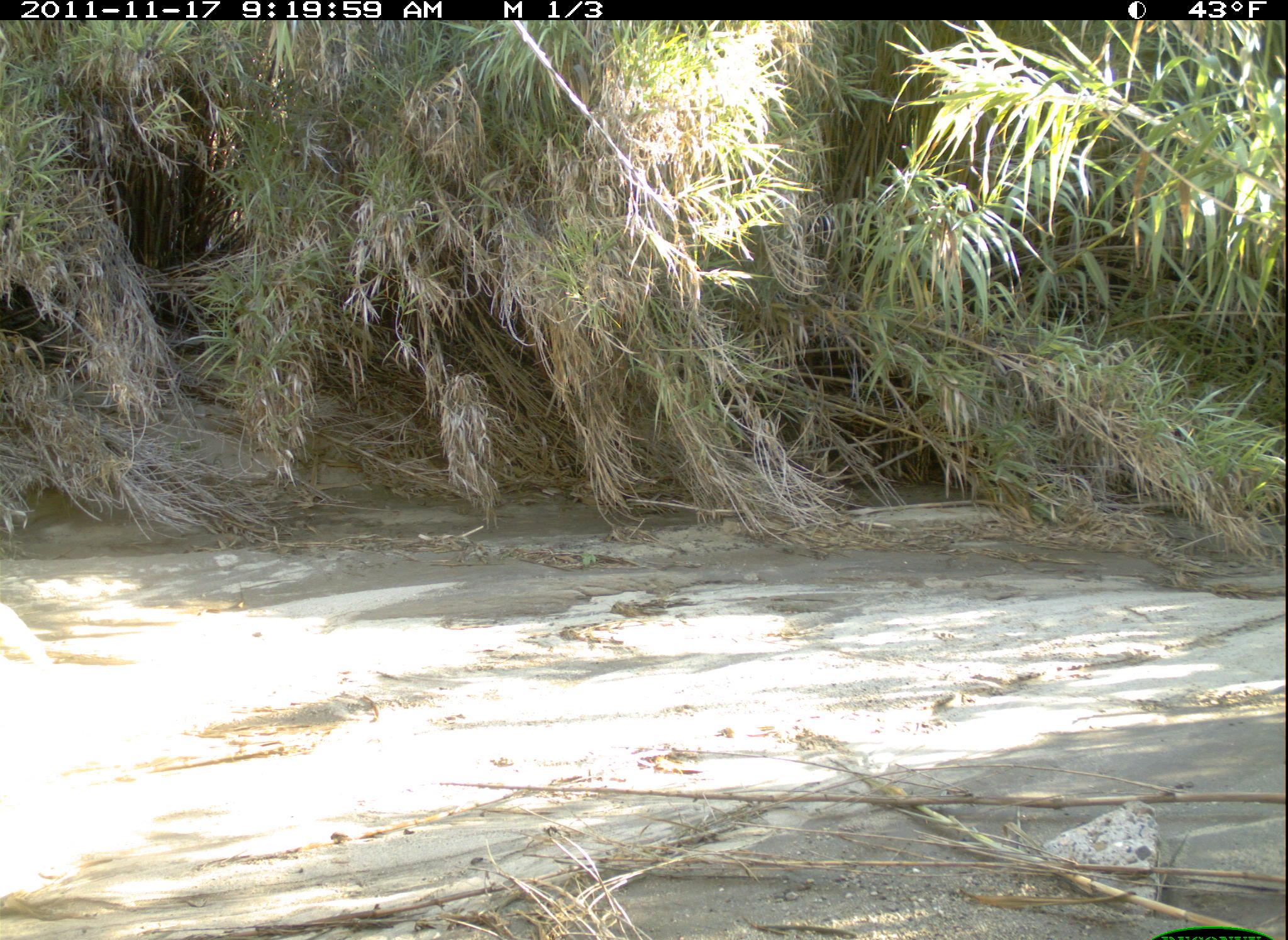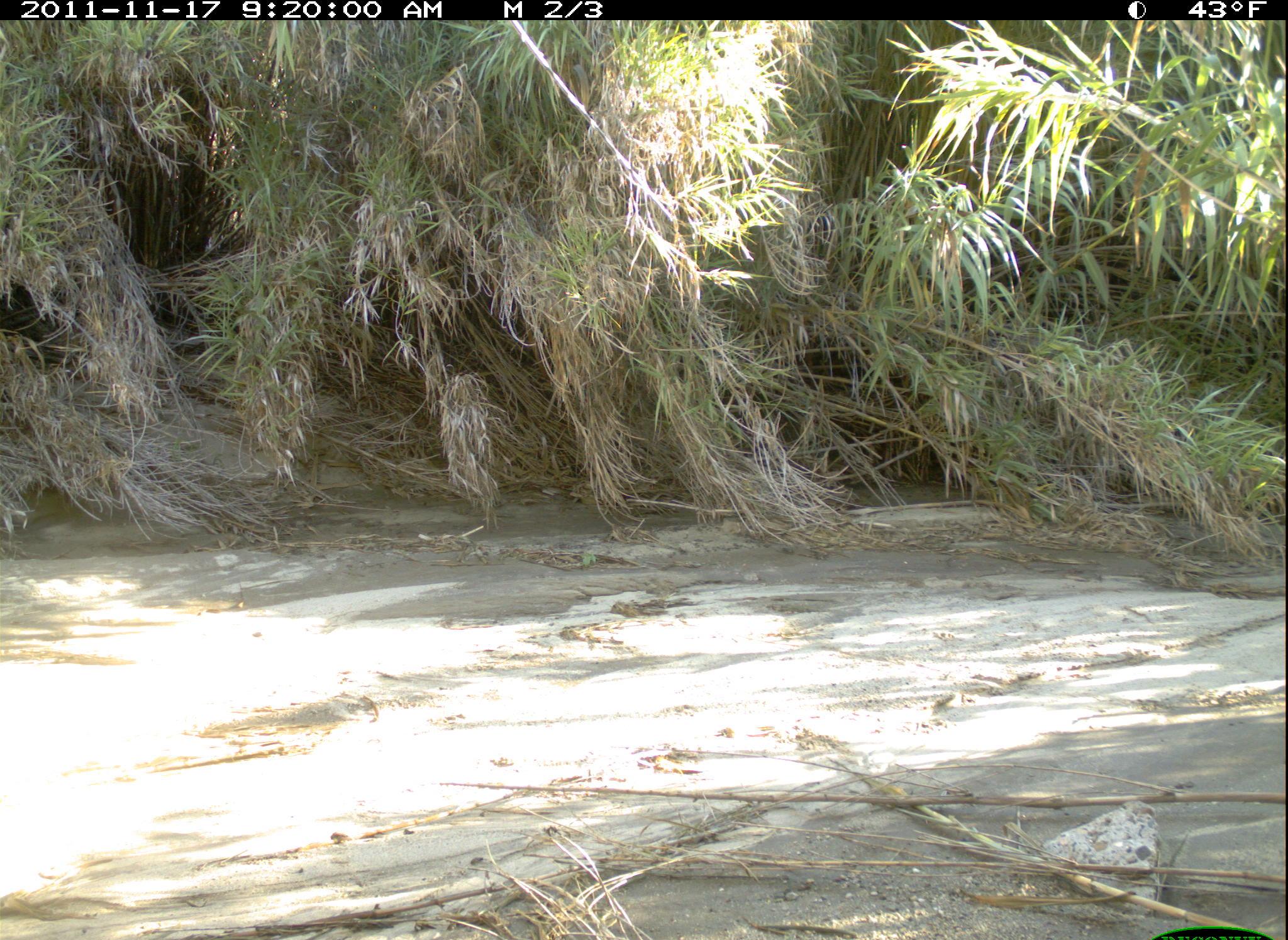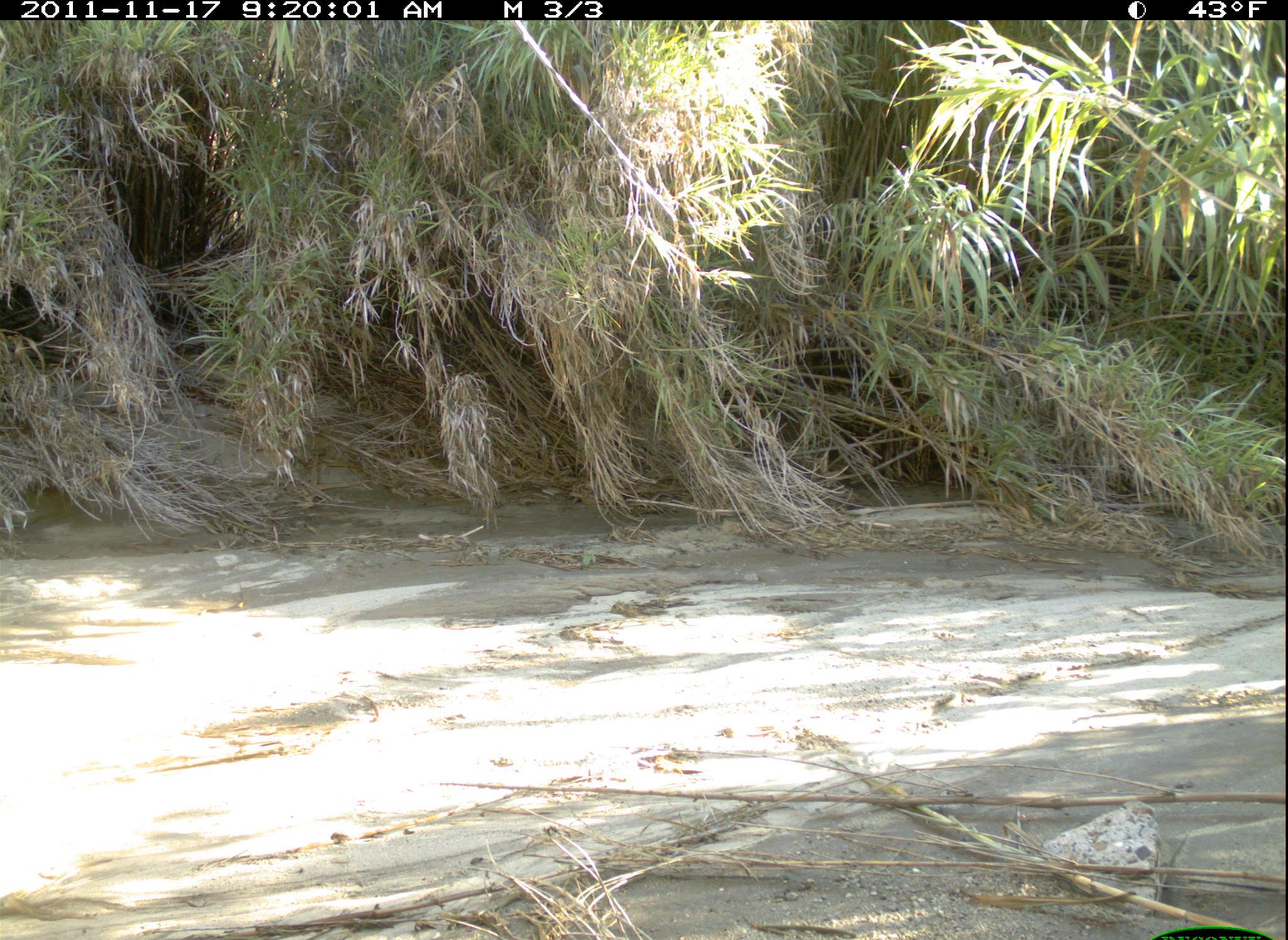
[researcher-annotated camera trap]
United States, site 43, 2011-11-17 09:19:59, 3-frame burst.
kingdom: Animalia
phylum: Chordata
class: Mammalia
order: Carnivora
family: Canidae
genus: Canis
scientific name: Canis latrans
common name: coyote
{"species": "coyote (Canis latrans)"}